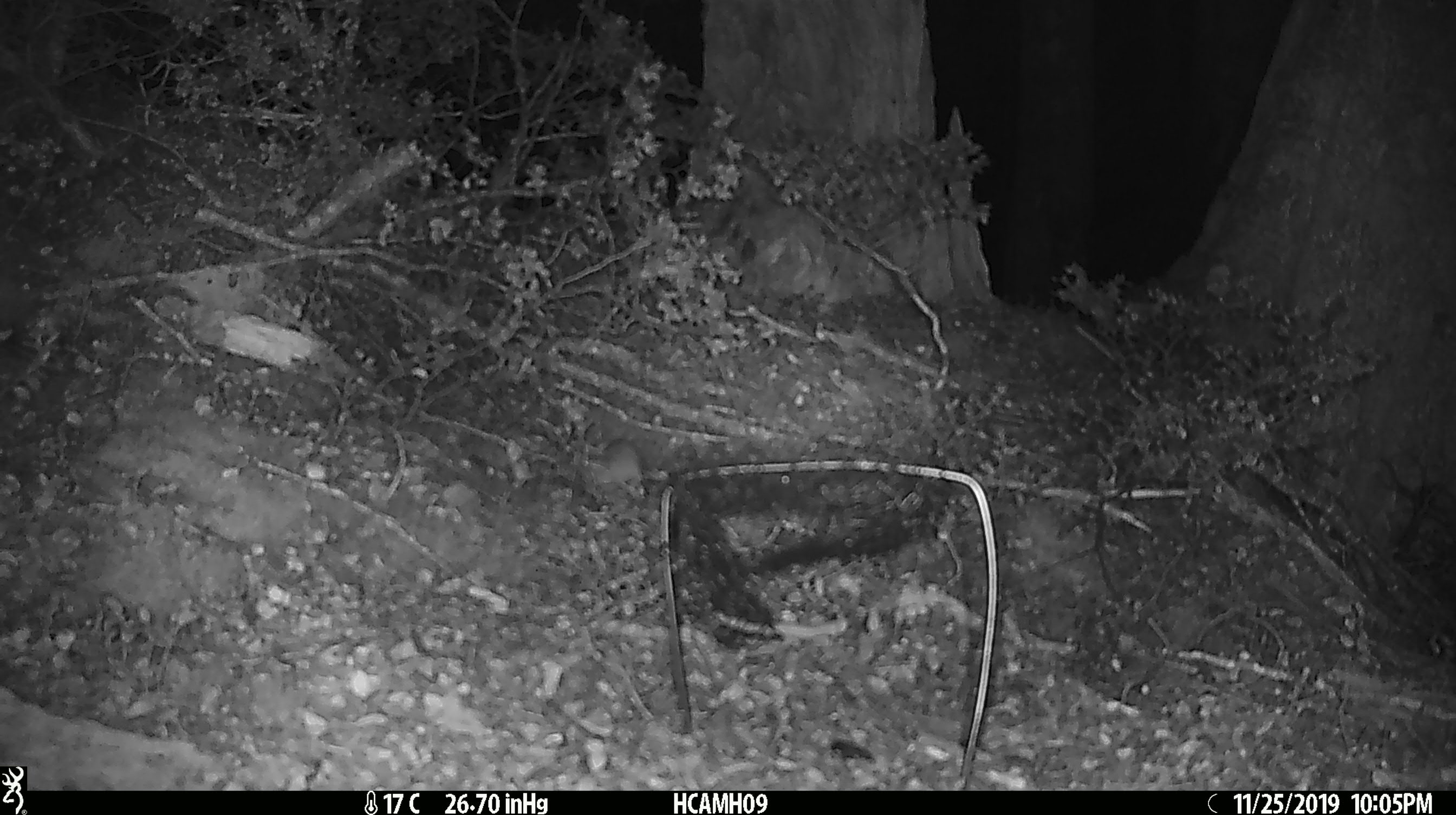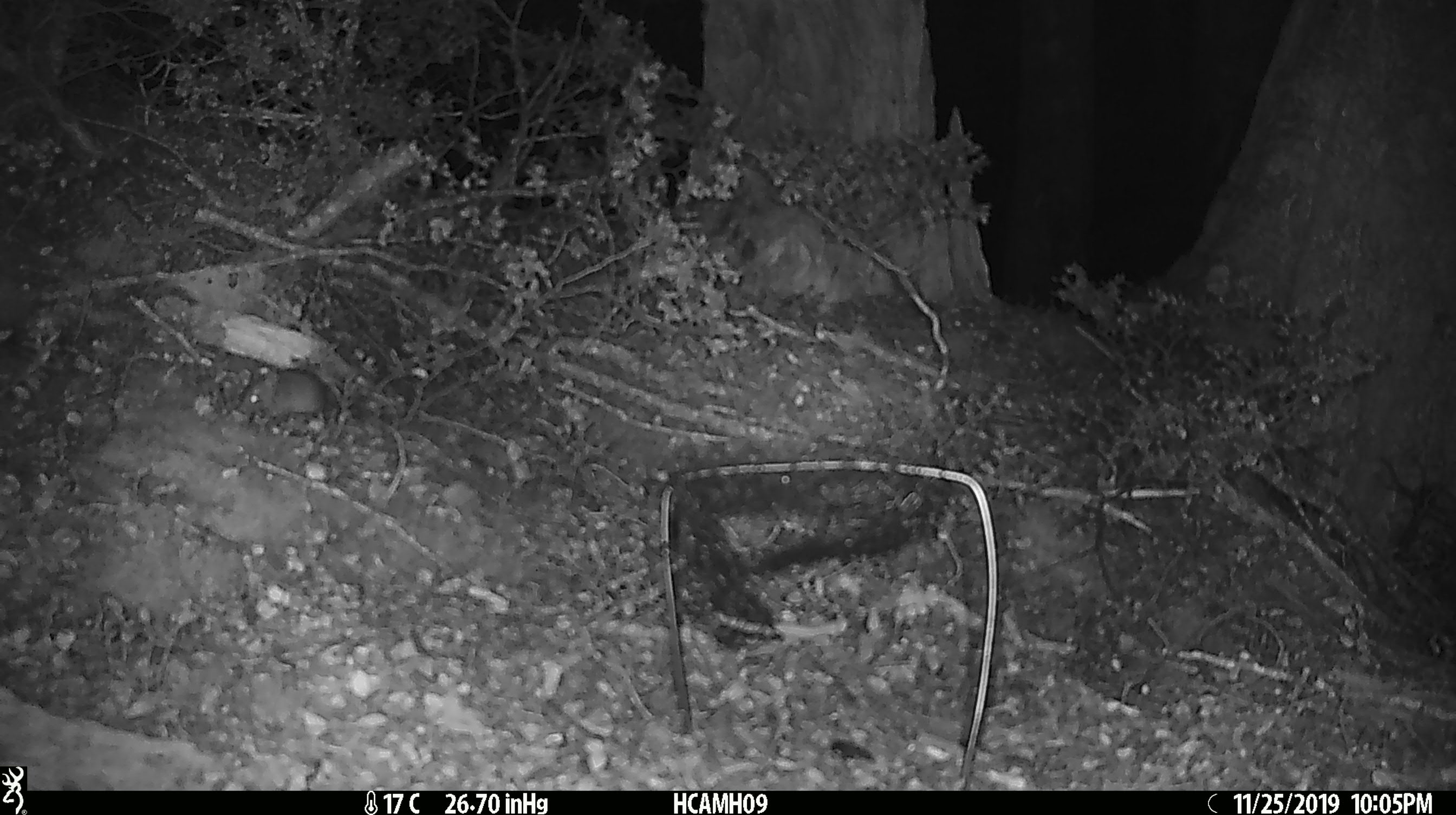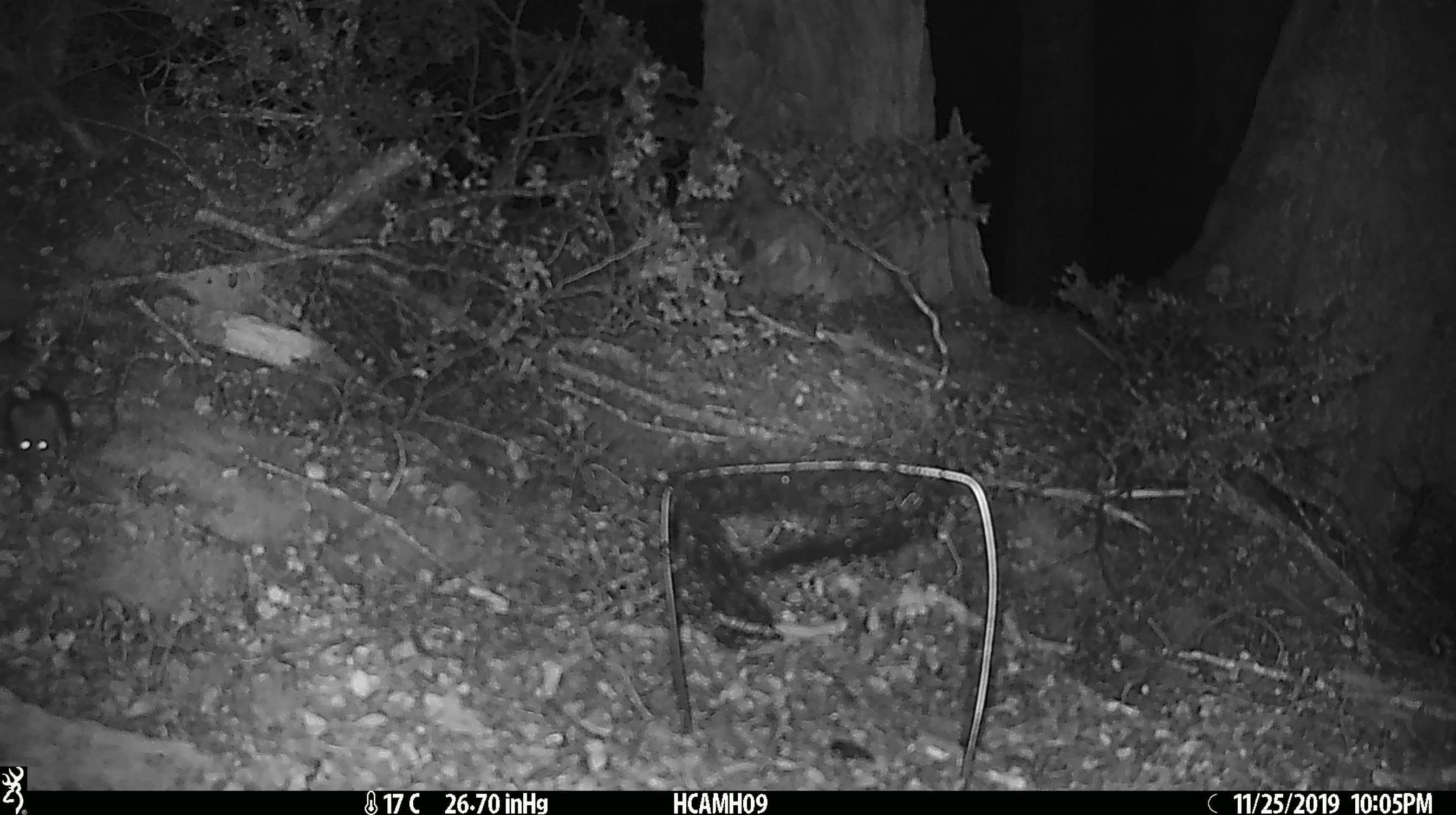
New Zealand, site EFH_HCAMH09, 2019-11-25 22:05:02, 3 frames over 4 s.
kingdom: Animalia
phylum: Chordata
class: Mammalia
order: Rodentia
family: Muridae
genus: Mus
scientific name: Mus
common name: mouse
Mouse (Mus).